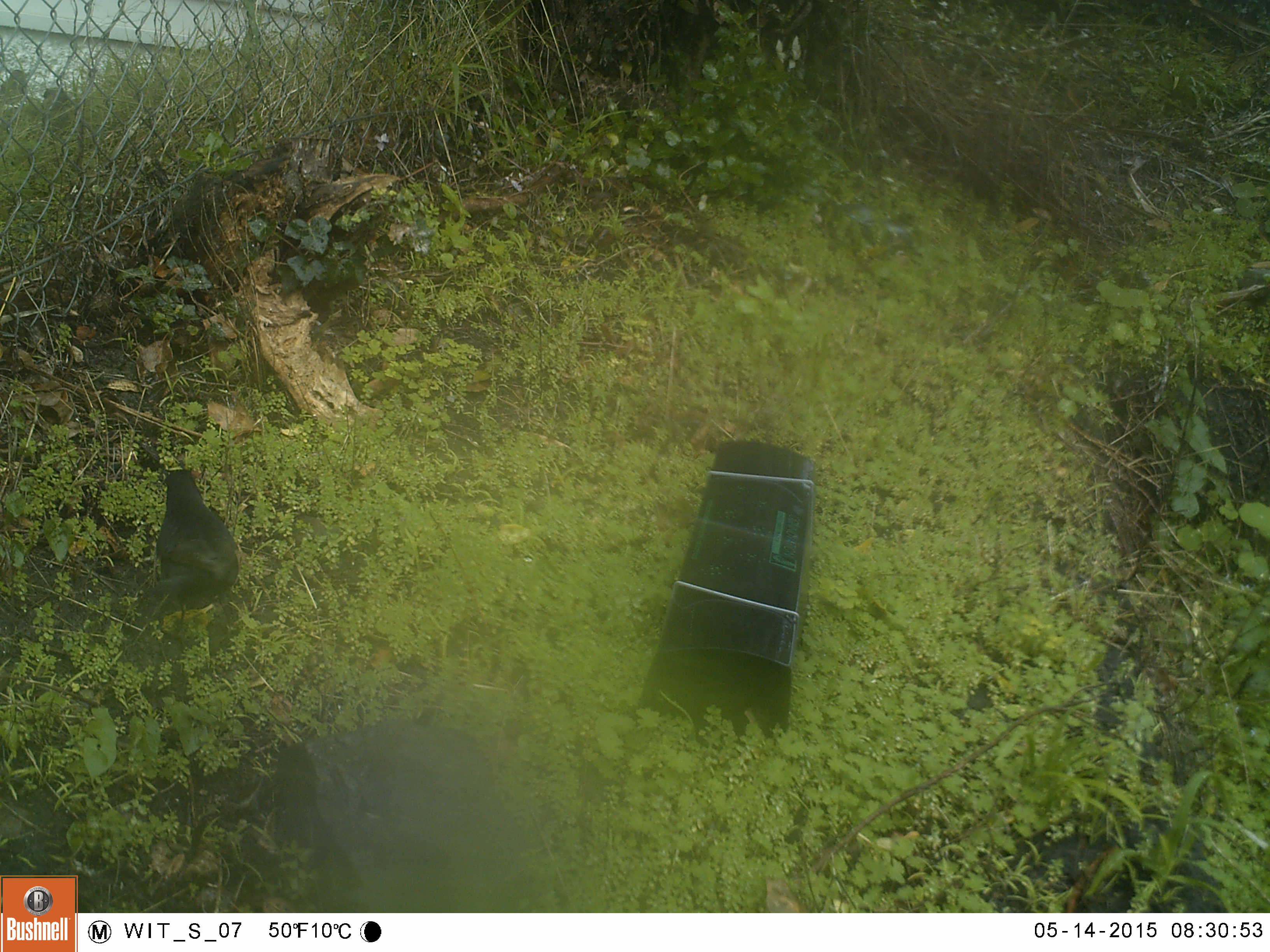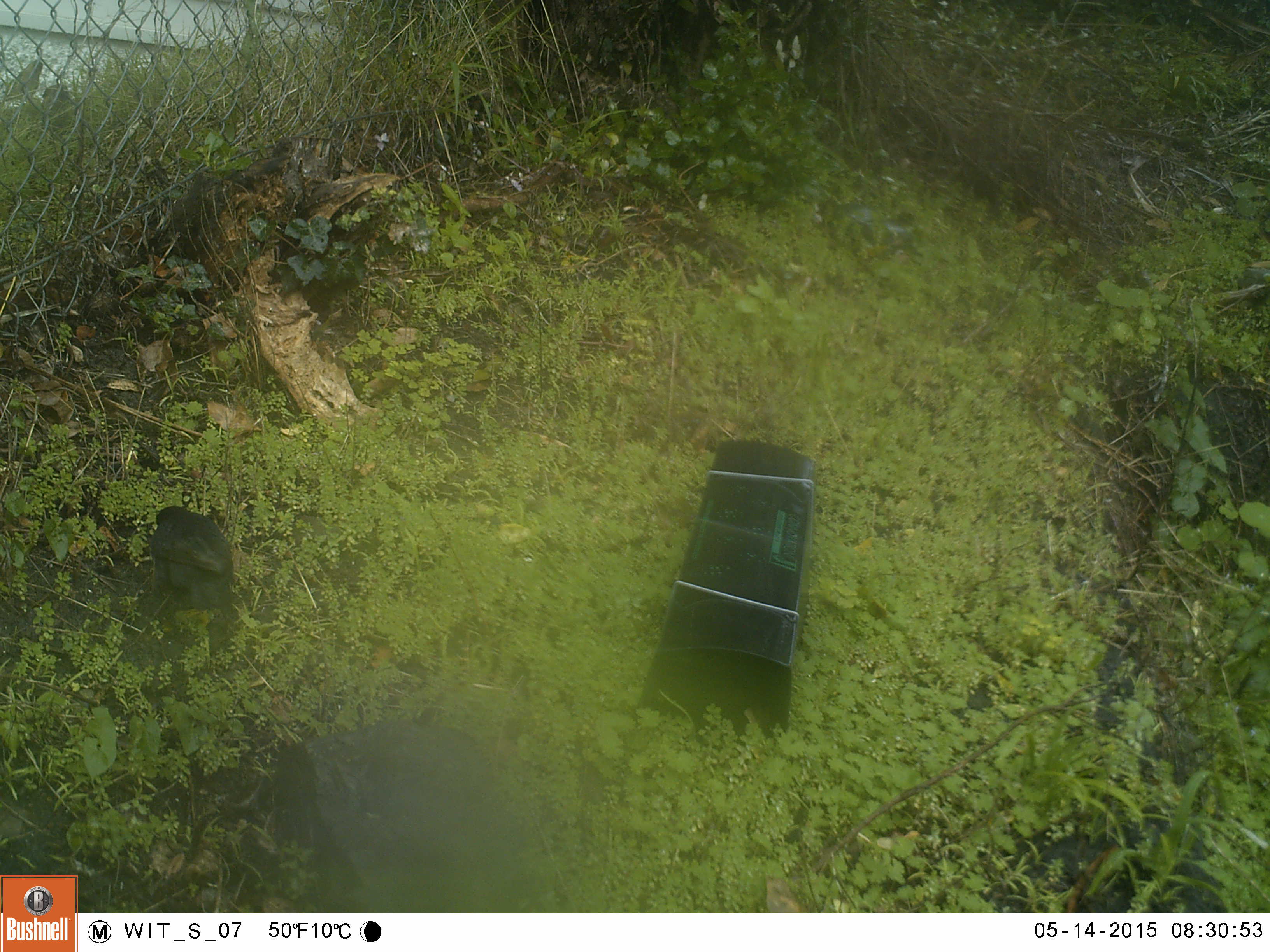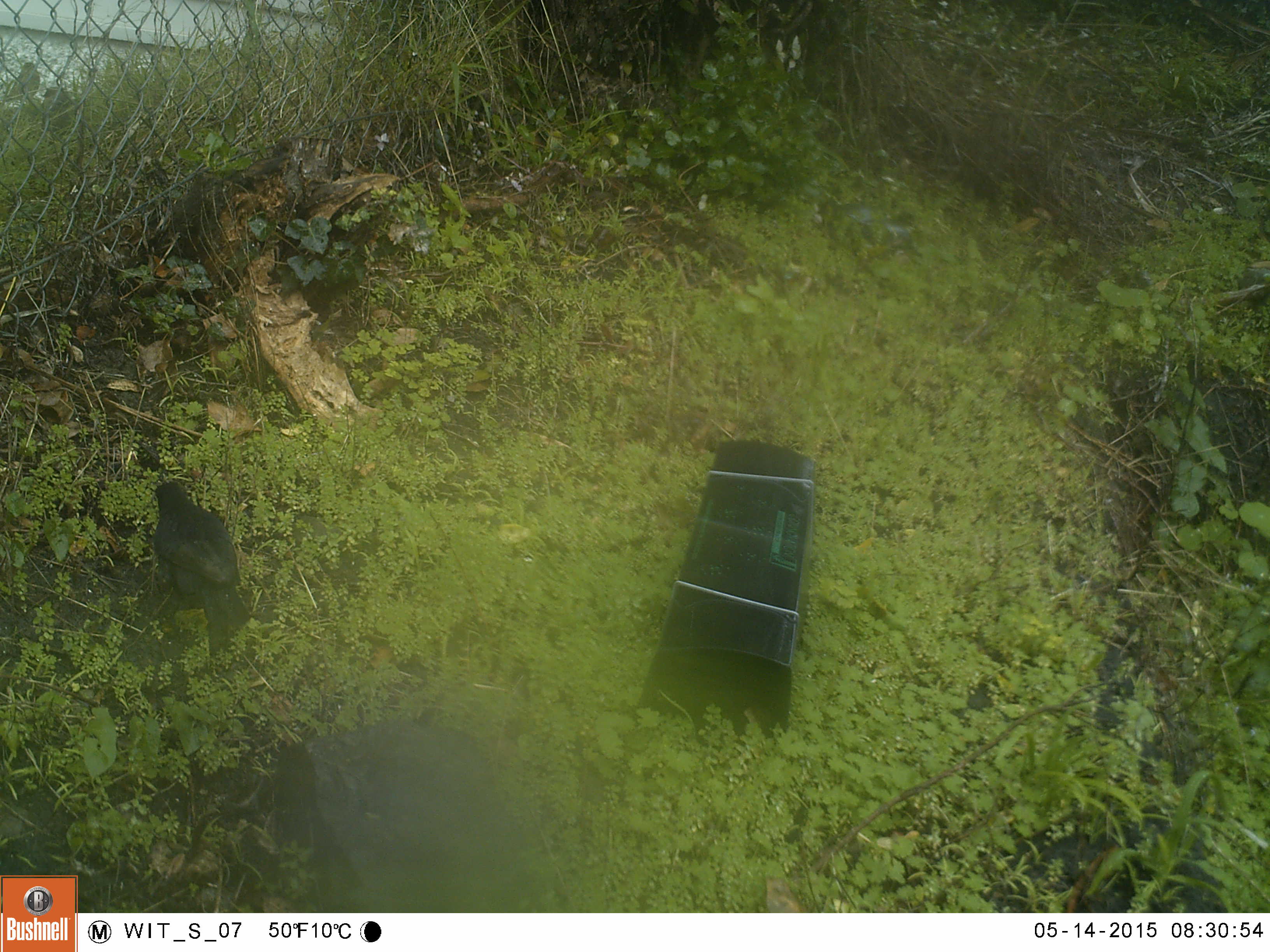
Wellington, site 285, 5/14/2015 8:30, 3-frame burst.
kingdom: Animalia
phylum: Chordata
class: Aves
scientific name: Aves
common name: bird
Bird (Aves).